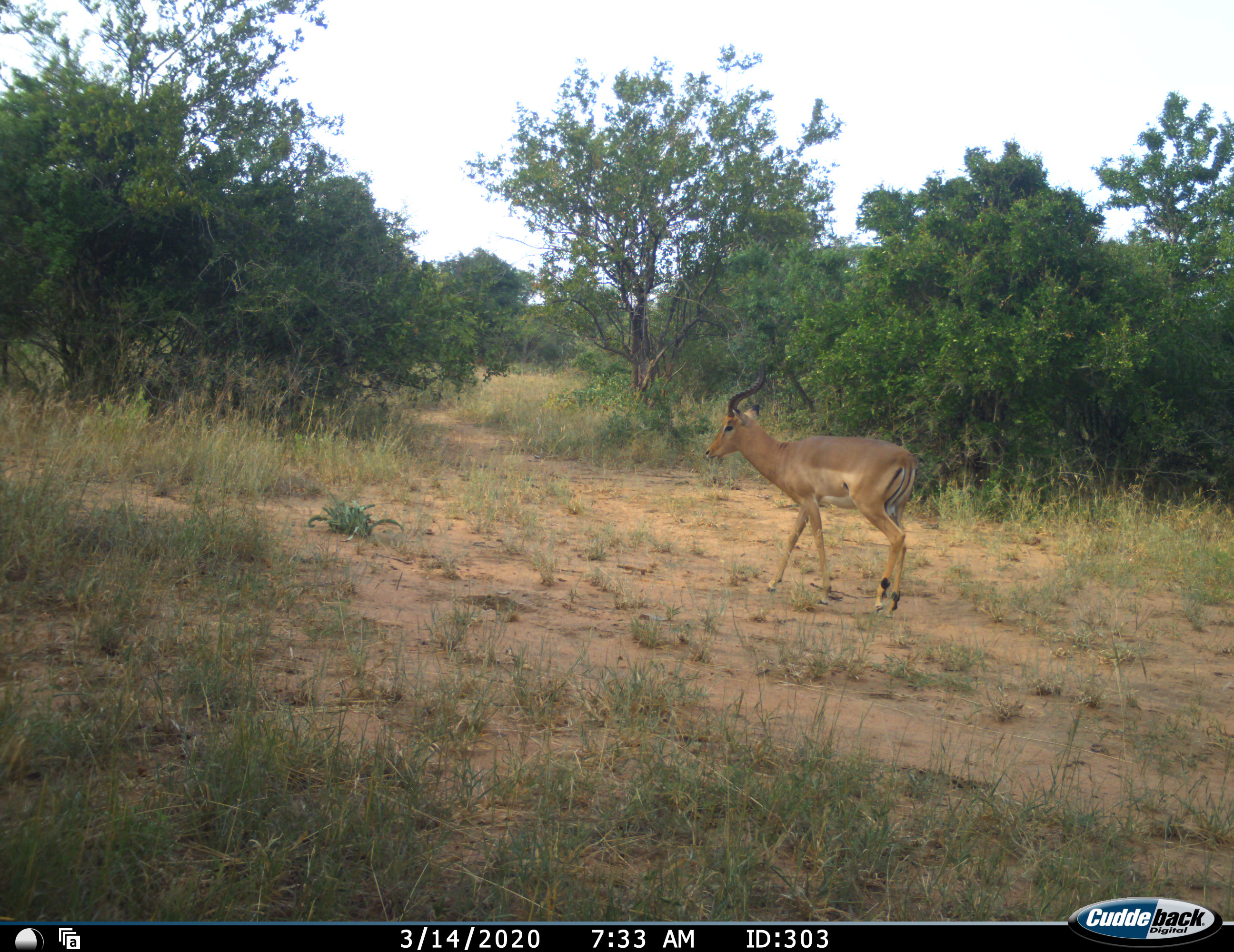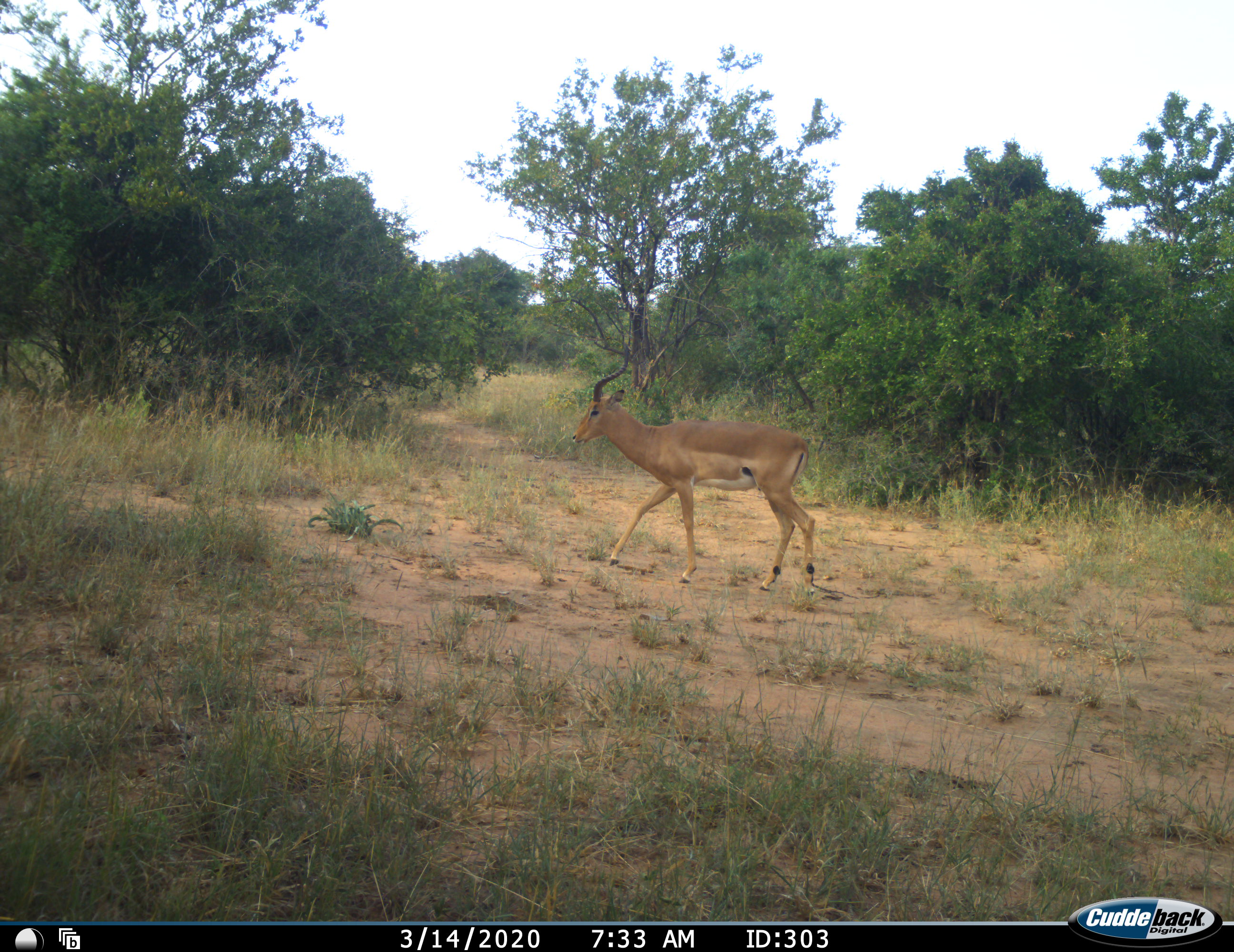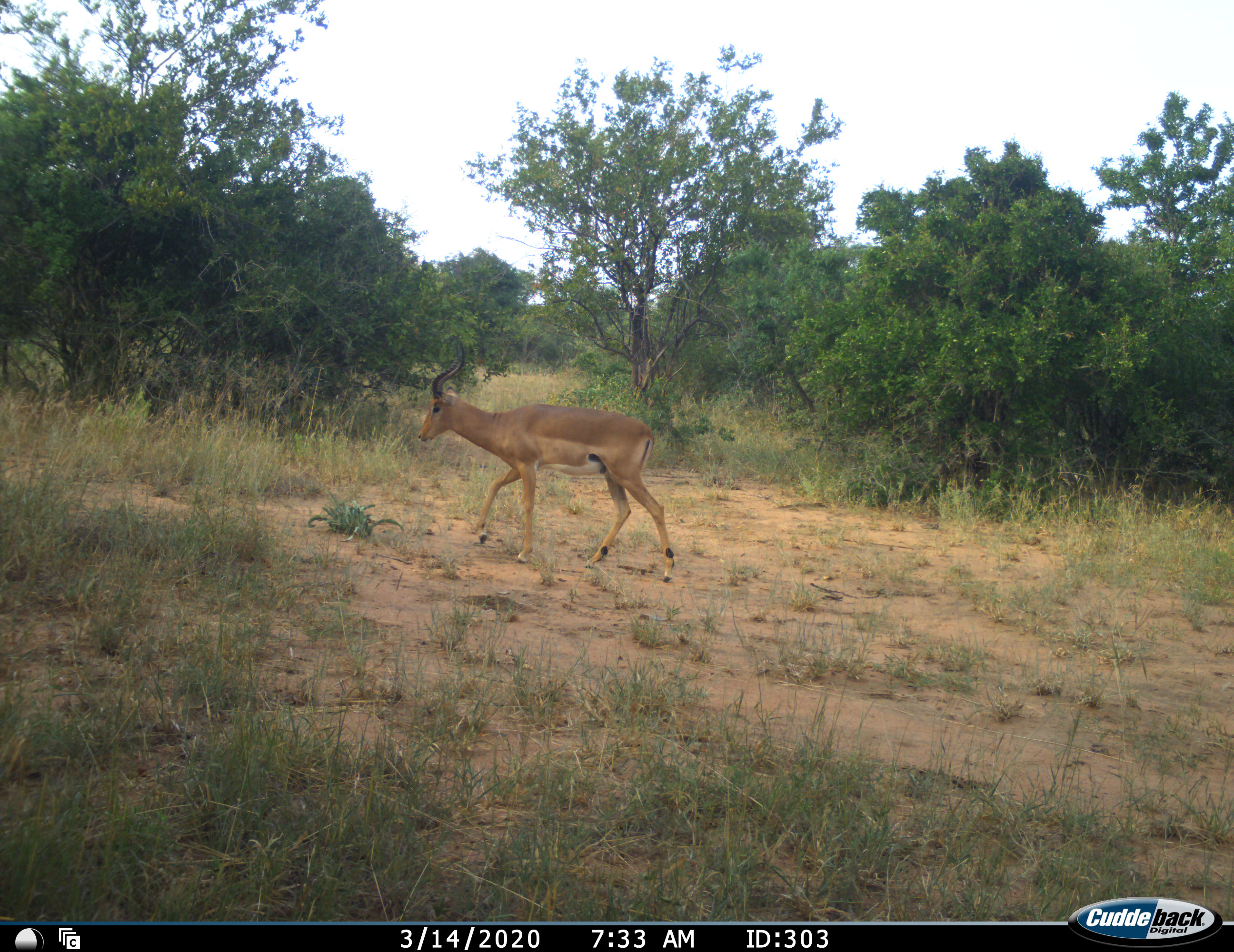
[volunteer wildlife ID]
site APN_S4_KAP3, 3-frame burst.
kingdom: Animalia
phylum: Chordata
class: Mammalia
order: Artiodactyla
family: Bovidae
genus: Aepyceros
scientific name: Aepyceros melampus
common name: impala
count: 1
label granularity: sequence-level